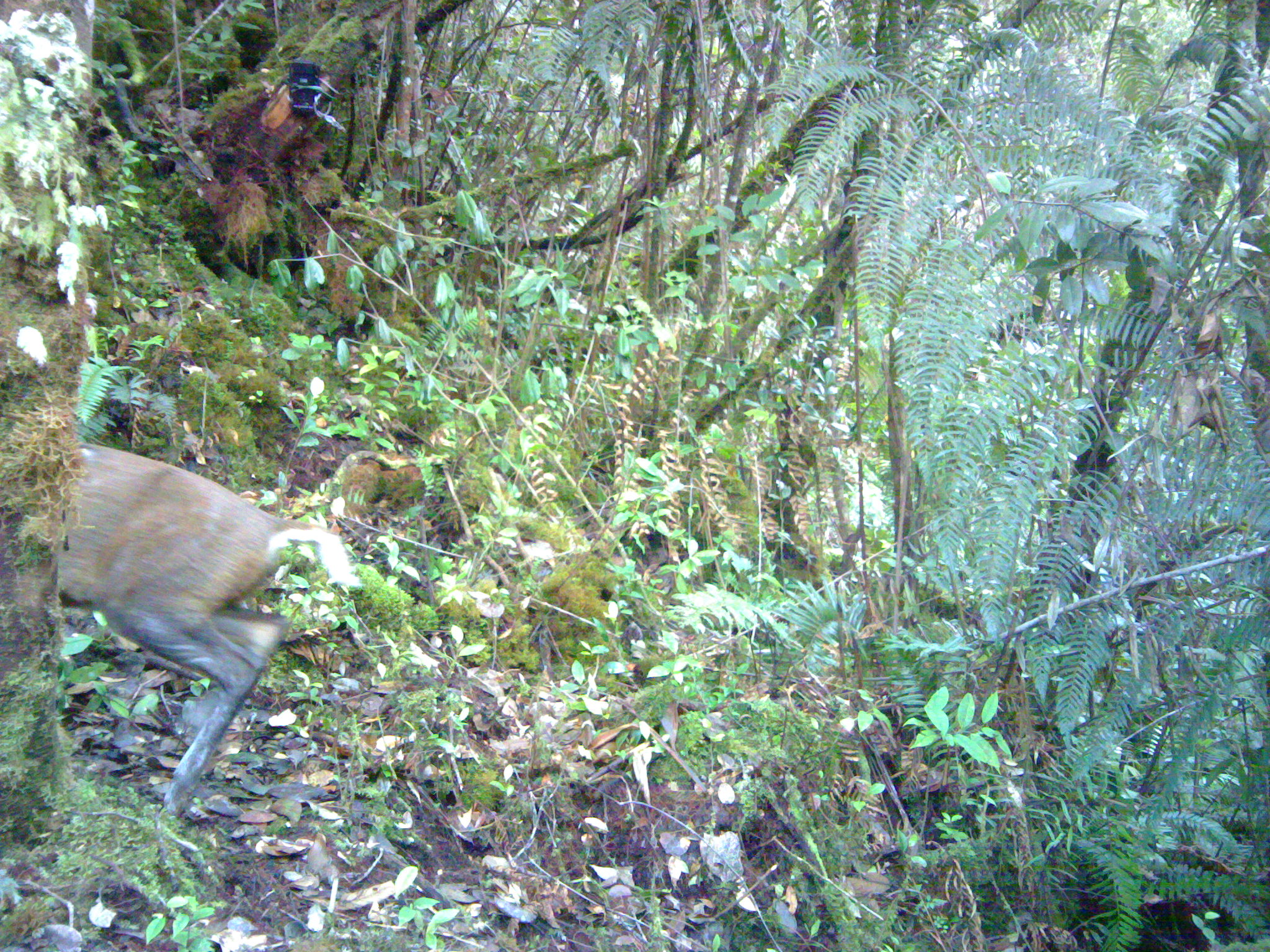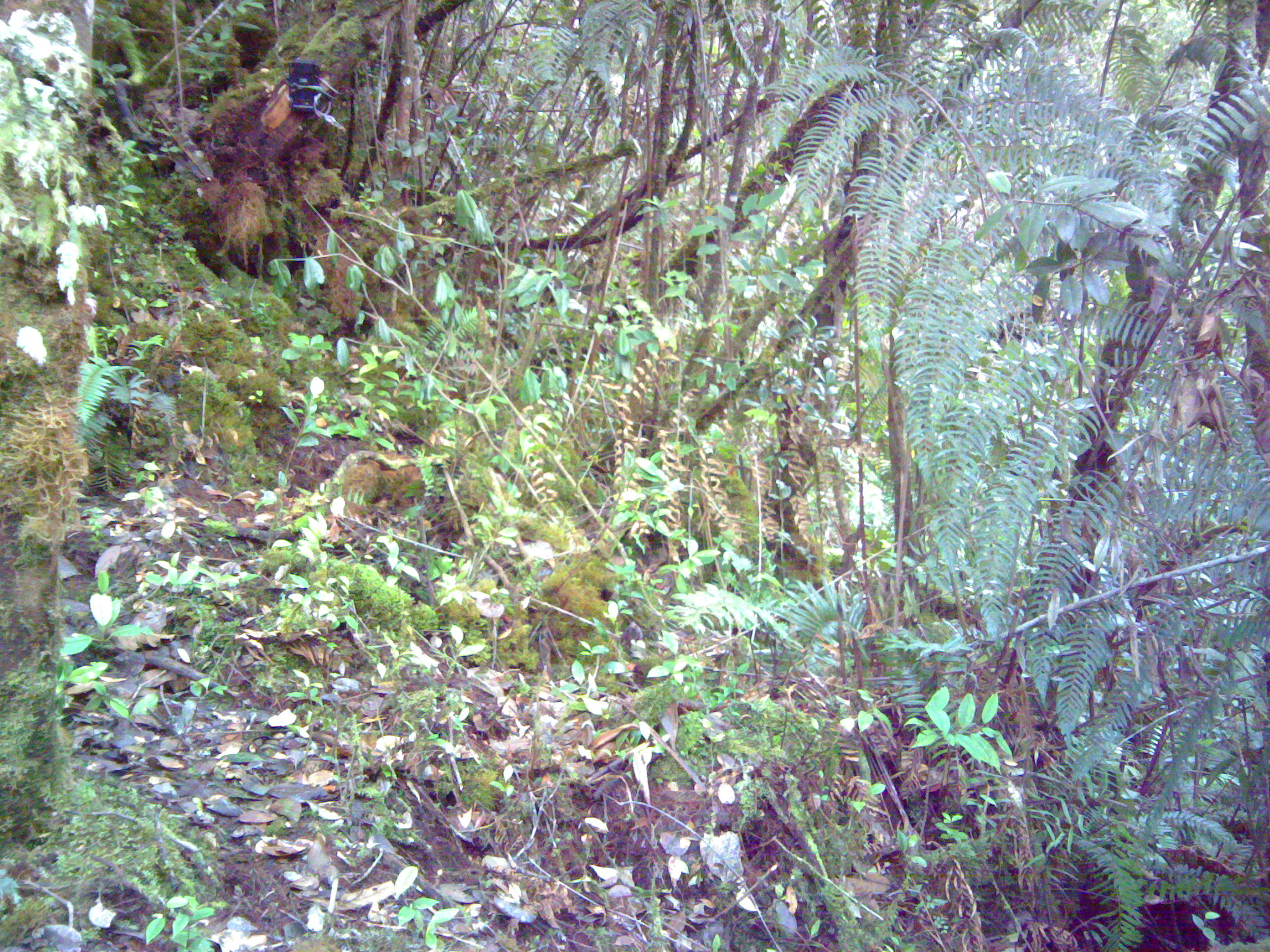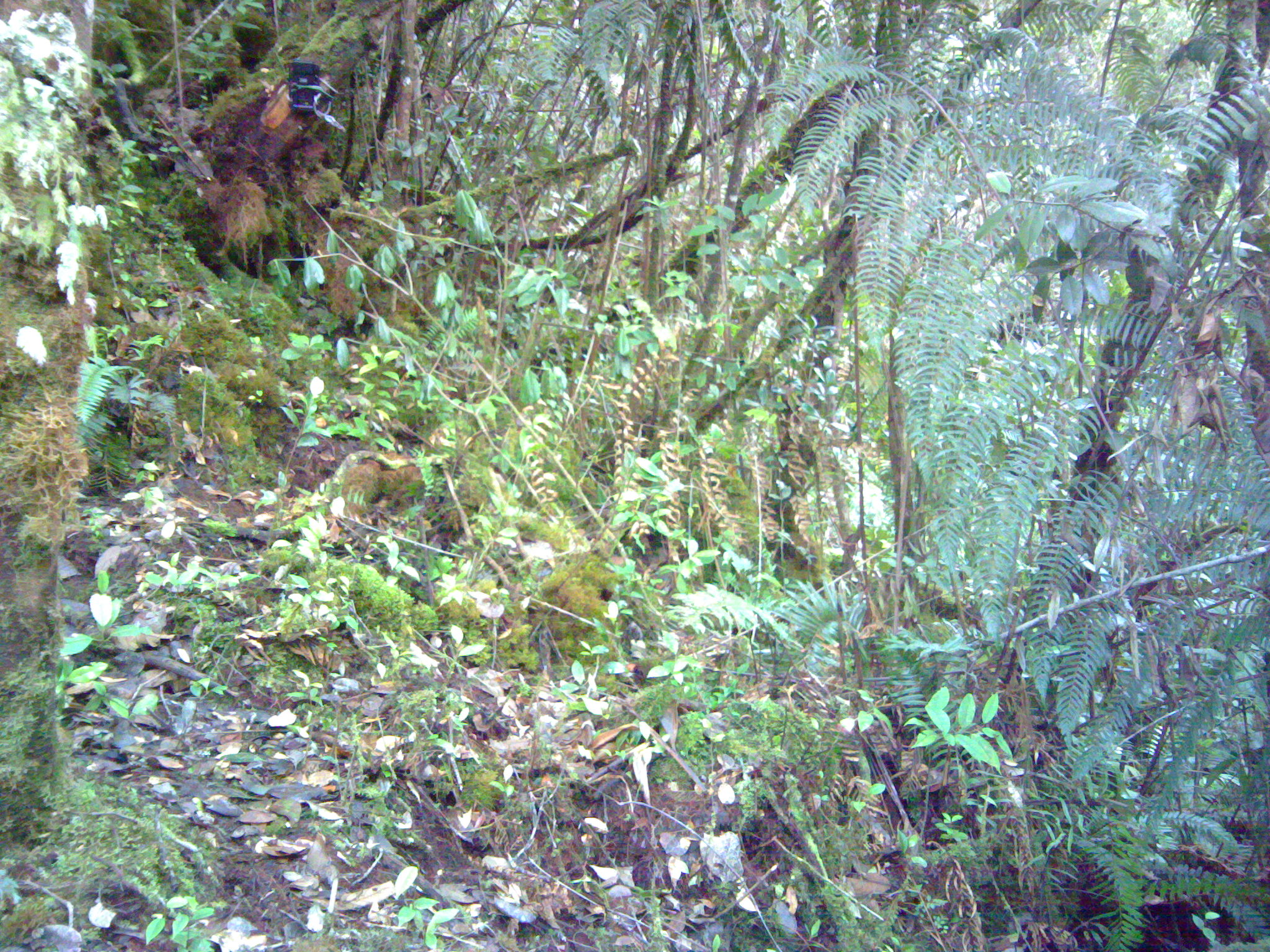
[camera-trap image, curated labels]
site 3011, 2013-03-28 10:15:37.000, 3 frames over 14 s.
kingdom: Animalia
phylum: Chordata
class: Mammalia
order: Artiodactyla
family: Cervidae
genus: Muntiacus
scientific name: Muntiacus muntjak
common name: southern red muntjac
Muntiacus muntjak (southern red muntjac), count 1.